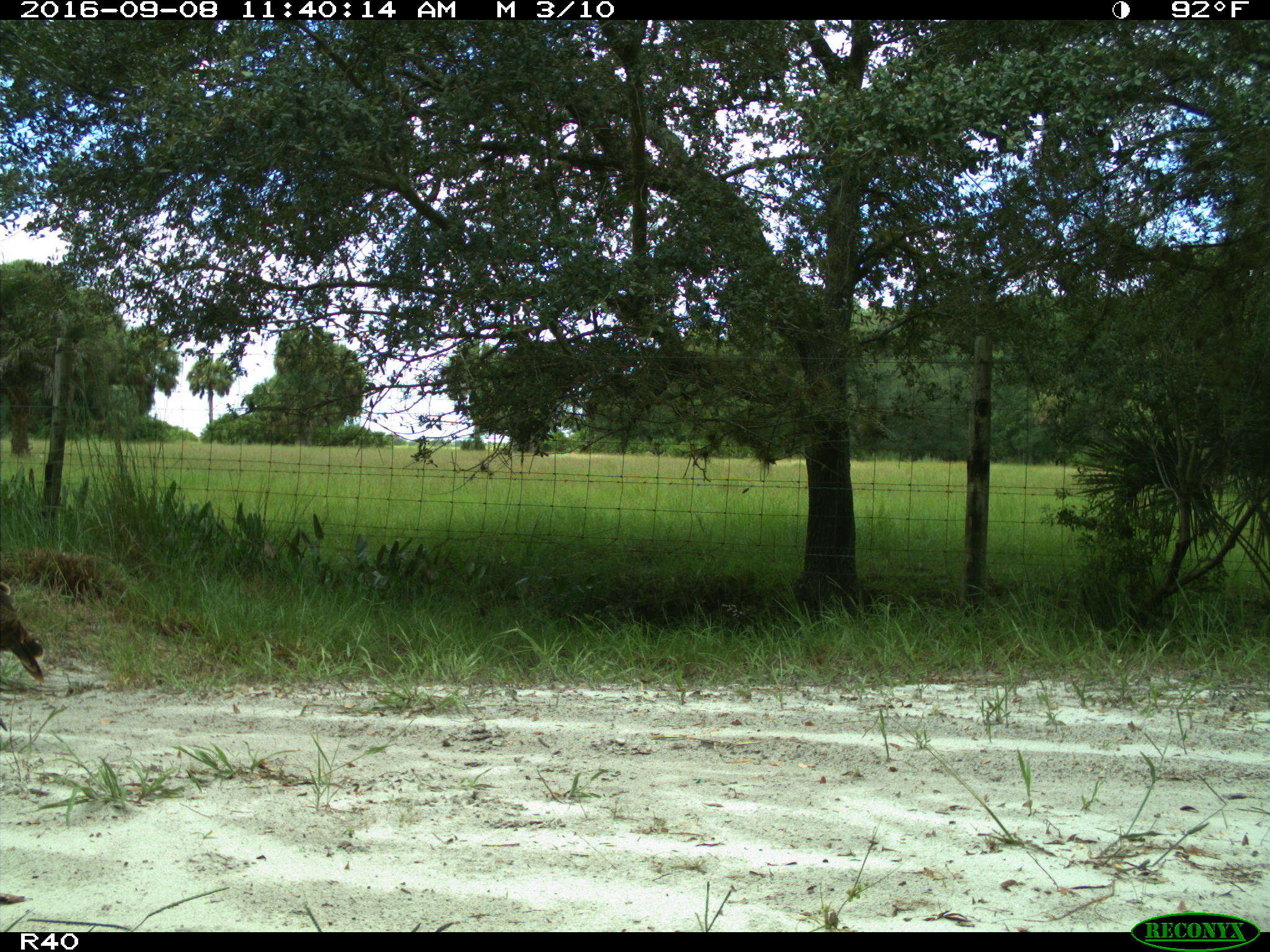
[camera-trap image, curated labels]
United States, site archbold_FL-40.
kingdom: Animalia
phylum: Chordata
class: Aves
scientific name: Aves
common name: birds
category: unidentified bird